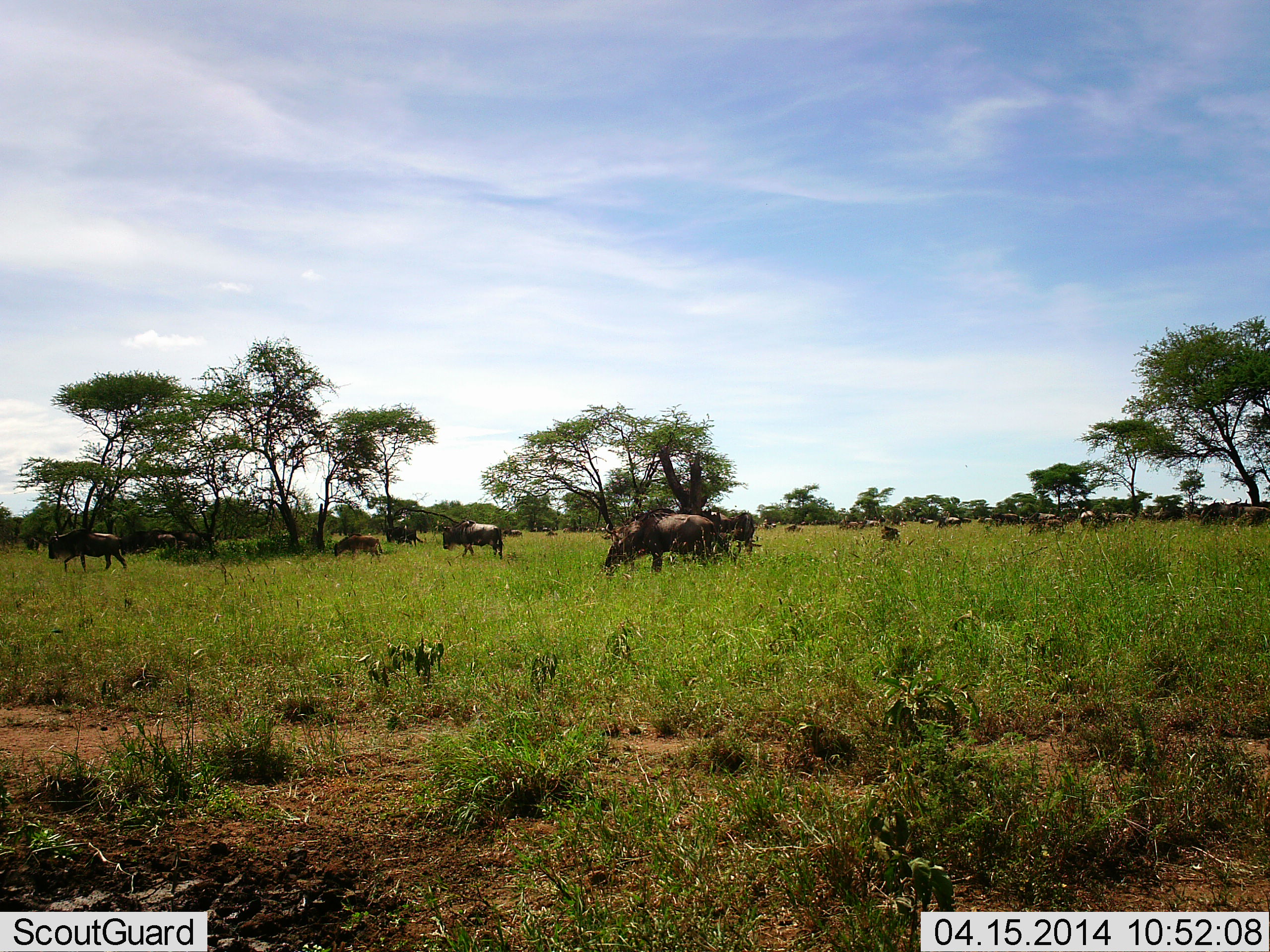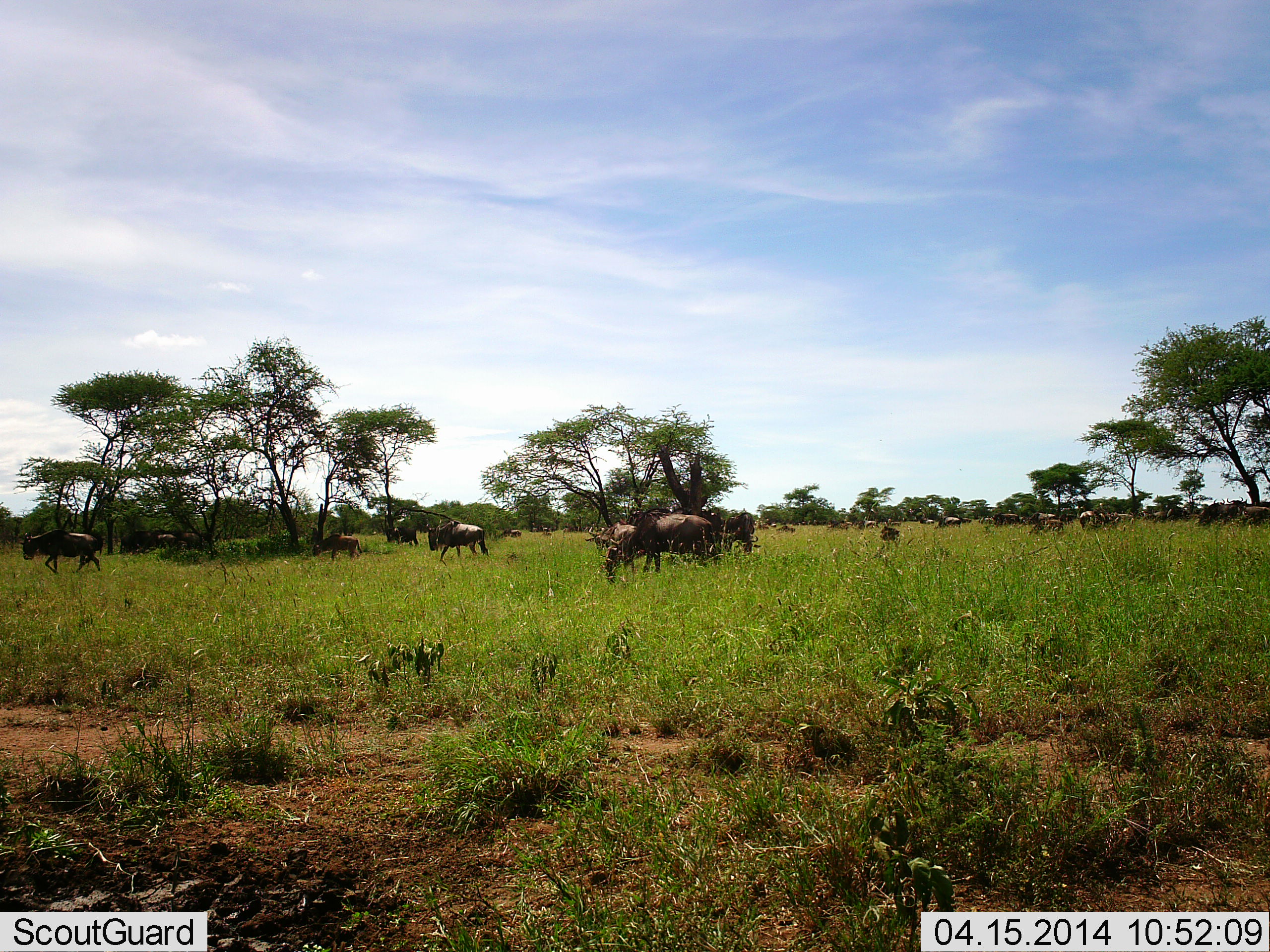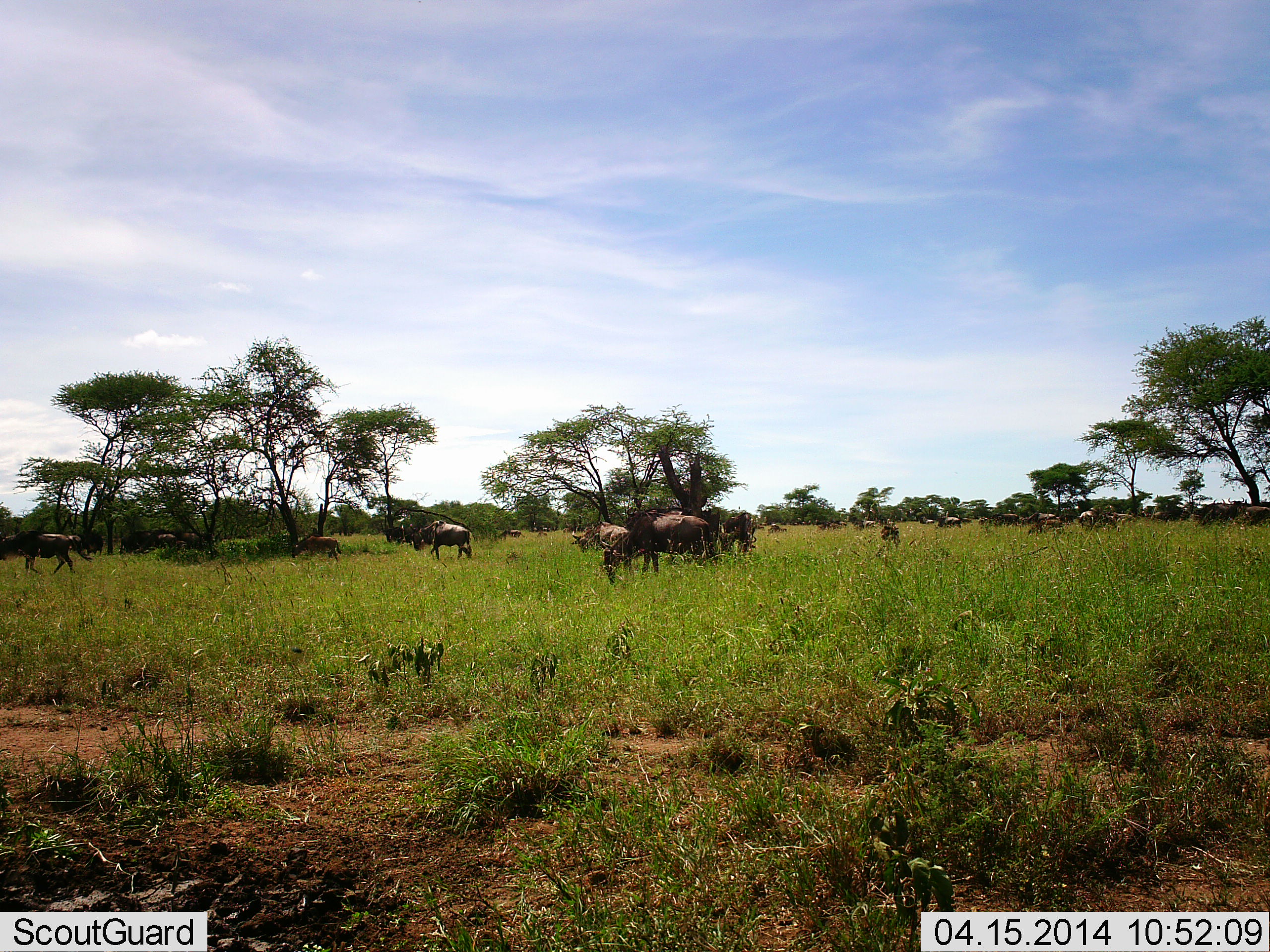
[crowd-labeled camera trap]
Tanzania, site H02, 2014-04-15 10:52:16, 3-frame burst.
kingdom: Animalia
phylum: Chordata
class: Mammalia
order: Artiodactyla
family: Bovidae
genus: Connochaetes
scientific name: Connochaetes taurinus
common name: blue wildebeest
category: wildebeest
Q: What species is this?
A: Wildebeest (blue wildebeest) (Connochaetes taurinus).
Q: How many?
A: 11-50.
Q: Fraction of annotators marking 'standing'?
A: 40%.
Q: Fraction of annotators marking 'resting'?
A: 10%.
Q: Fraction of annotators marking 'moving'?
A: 70%.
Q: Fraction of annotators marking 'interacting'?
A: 0%.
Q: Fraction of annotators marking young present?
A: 10%.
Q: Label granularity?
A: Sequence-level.